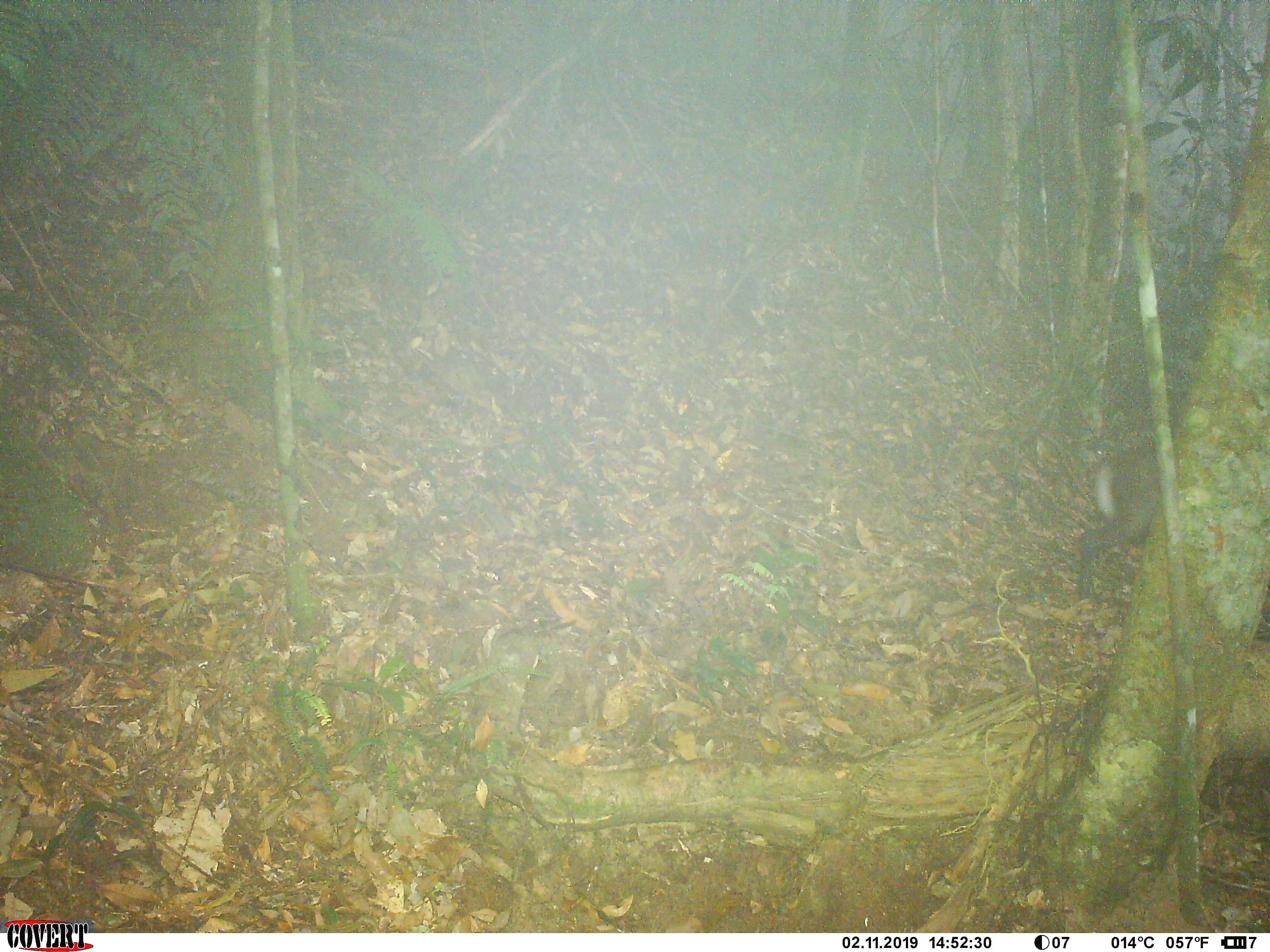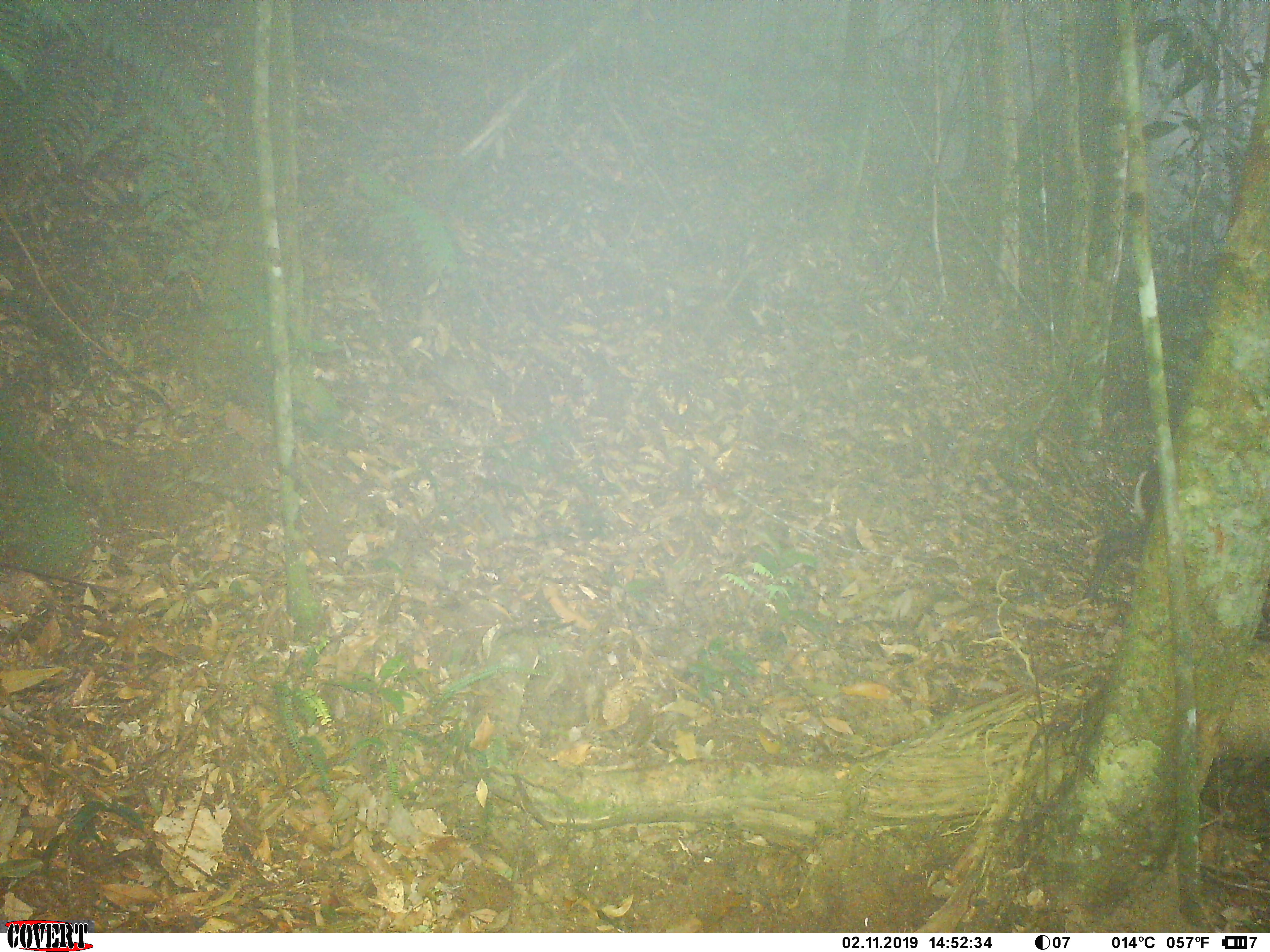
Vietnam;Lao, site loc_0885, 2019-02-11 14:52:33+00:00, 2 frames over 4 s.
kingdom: Animalia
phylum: Chordata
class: Mammalia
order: Artiodactyla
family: Cervidae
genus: Muntiacus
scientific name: Muntiacus rooseveltorum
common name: roosevelt's muntjac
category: roosevelts muntjac group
Roosevelts muntjac group (roosevelt's muntjac) (Muntiacus rooseveltorum). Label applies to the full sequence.